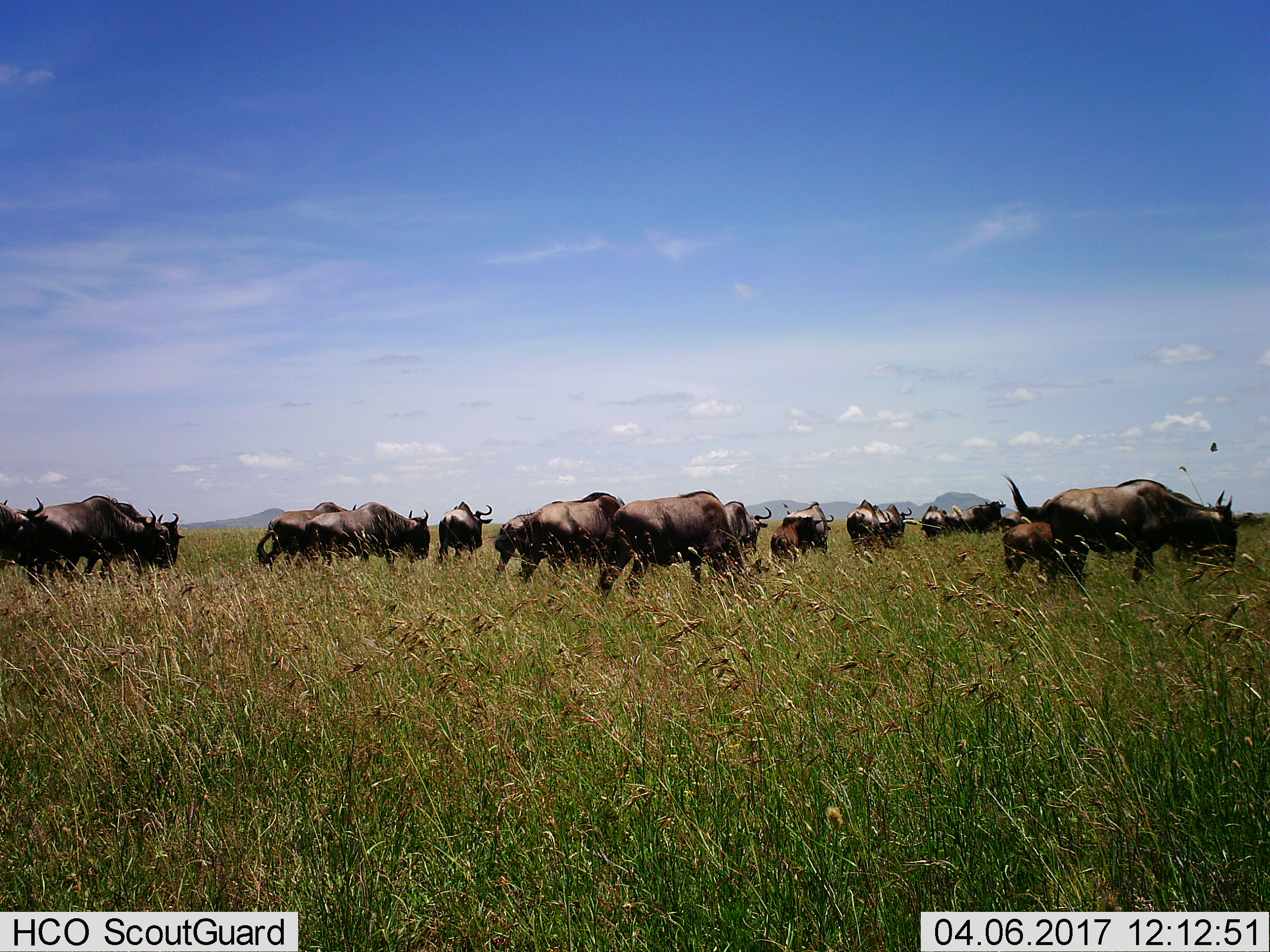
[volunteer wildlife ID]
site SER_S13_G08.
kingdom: Animalia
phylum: Chordata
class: Mammalia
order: Artiodactyla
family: Bovidae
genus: Connochaetes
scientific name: Connochaetes taurinus taurinus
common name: blue wildebeest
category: wildebeestblue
Wildebeestblue (blue wildebeest) (Connochaetes taurinus taurinus), count 11-50. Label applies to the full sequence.